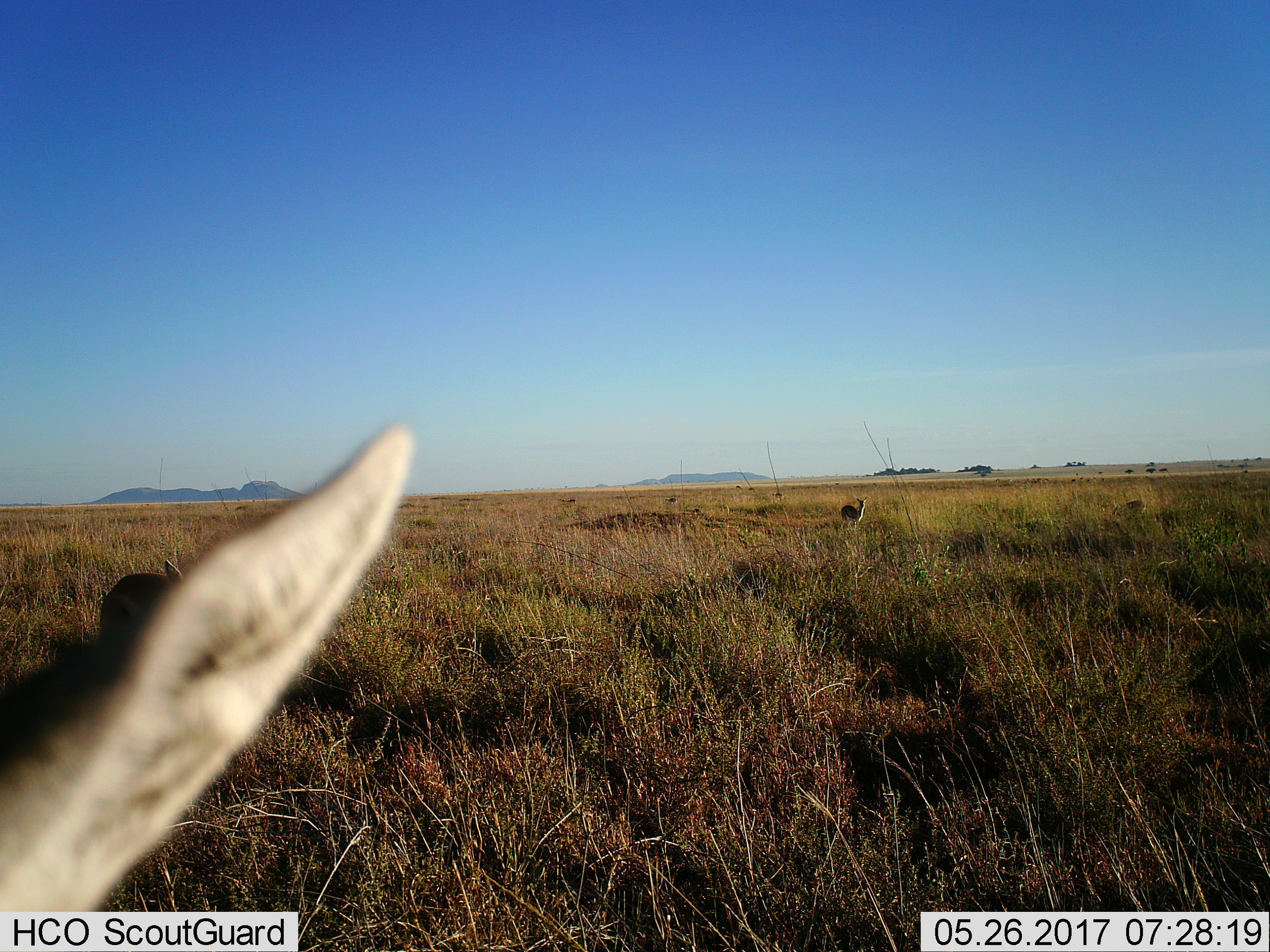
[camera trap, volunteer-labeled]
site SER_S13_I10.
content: unidentified animal